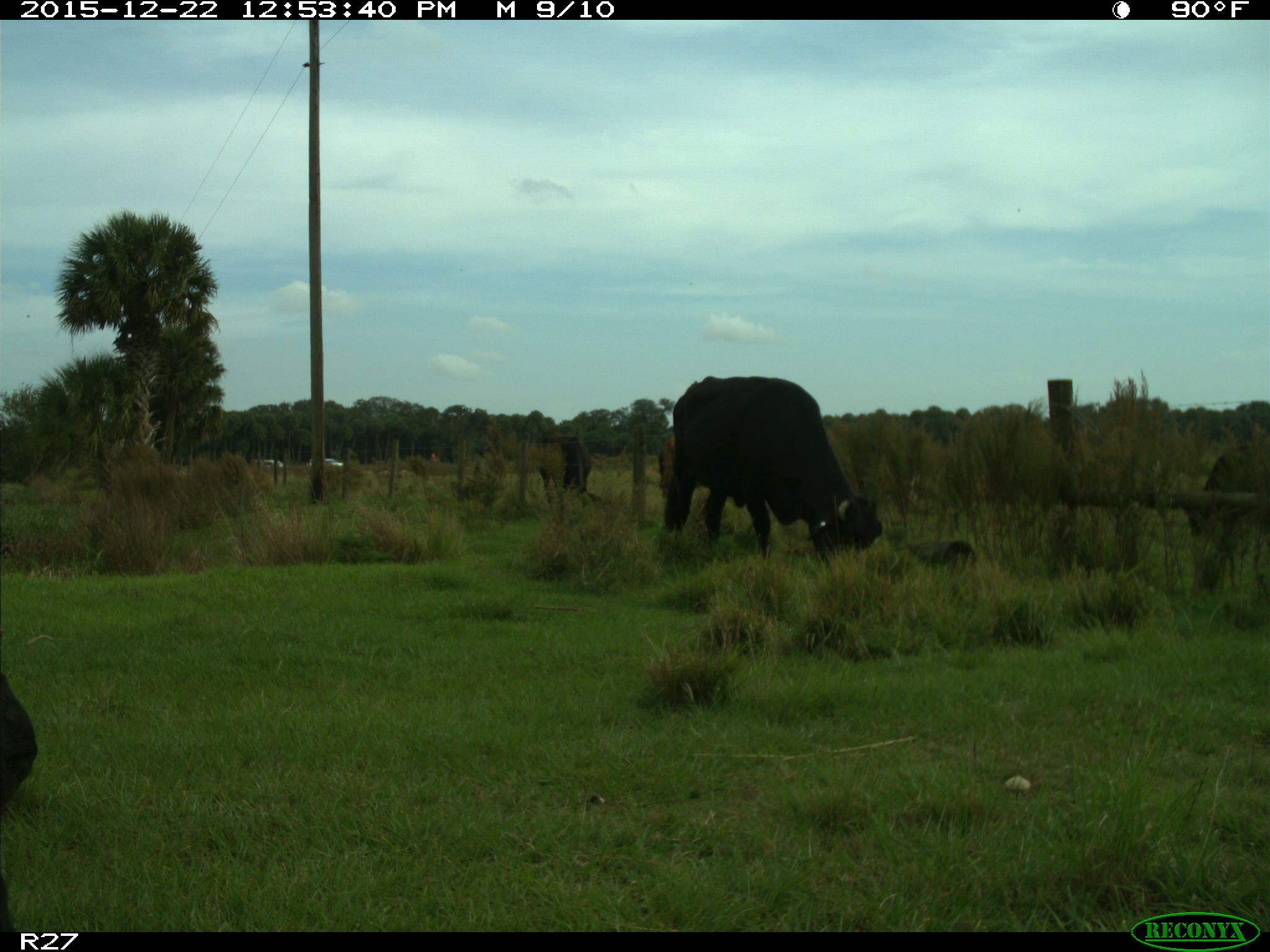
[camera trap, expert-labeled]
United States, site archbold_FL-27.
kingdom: Animalia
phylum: Chordata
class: Mammalia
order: Artiodactyla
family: Bovidae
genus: Bos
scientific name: Bos taurus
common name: domestic cow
Bos taurus (domestic cow).